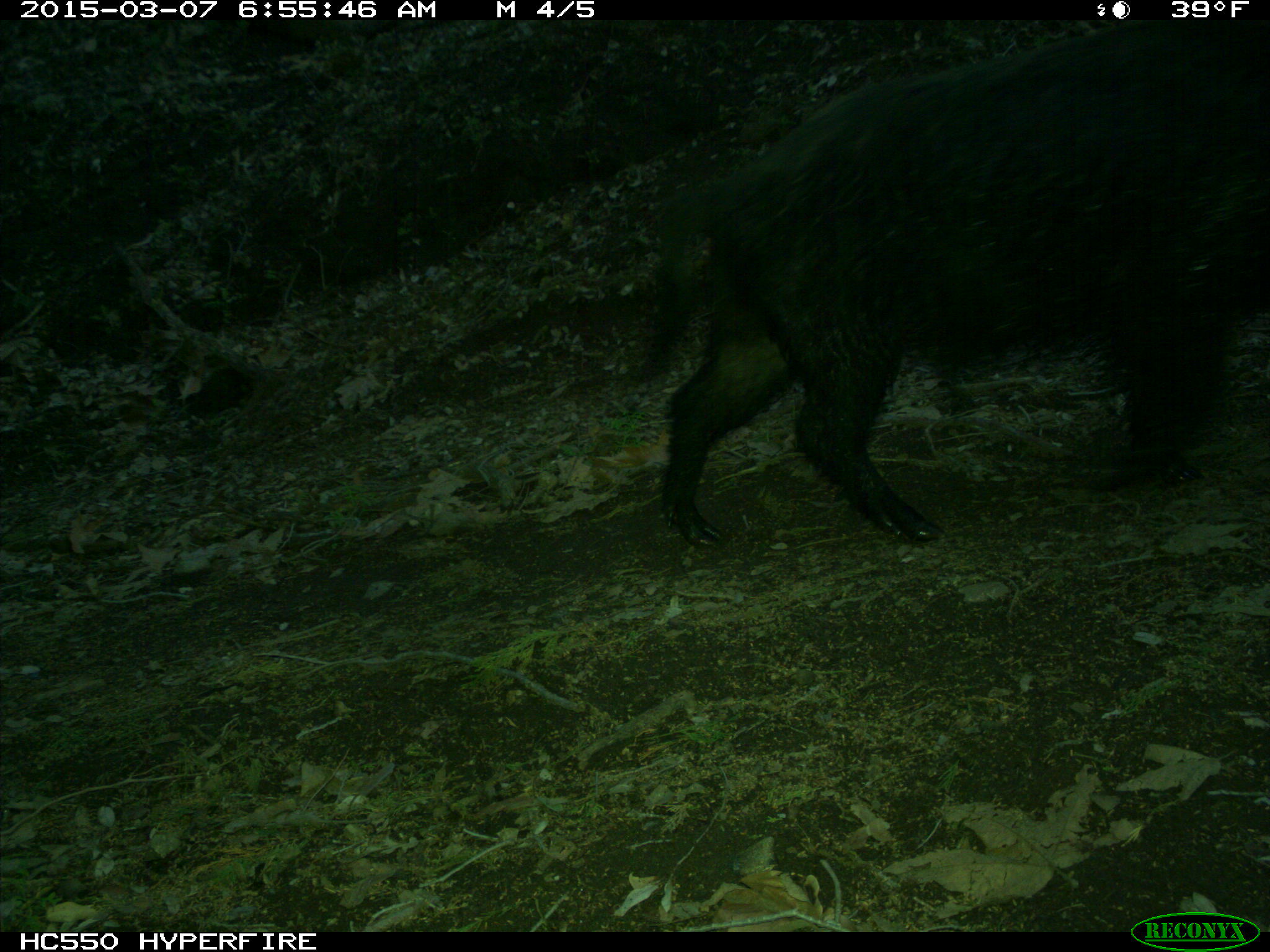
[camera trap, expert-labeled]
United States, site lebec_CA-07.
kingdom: Animalia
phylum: Chordata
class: Mammalia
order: Artiodactyla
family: Suidae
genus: Sus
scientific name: Sus scrofa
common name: wild boar